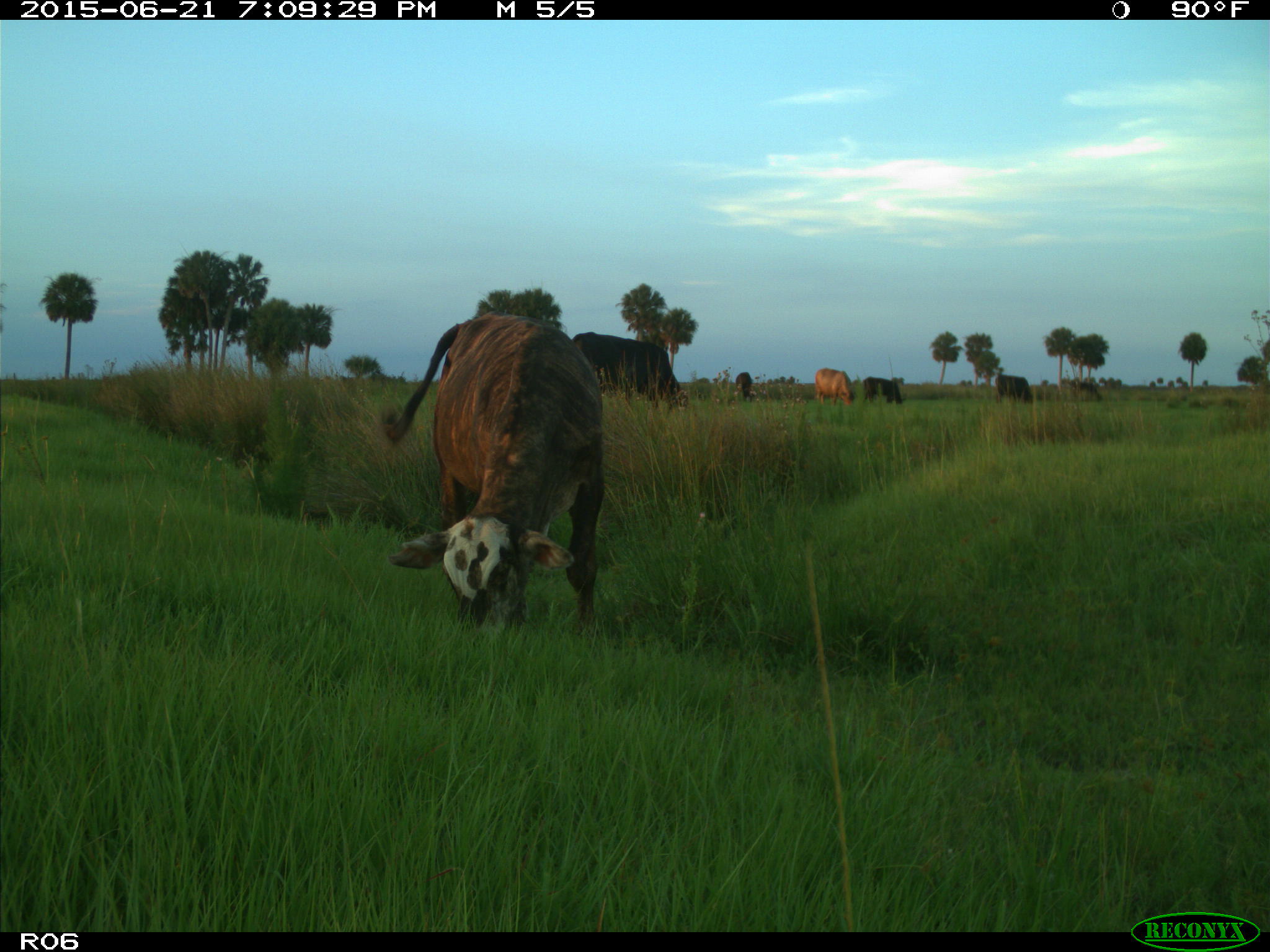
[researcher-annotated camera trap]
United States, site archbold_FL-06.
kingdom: Animalia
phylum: Chordata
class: Mammalia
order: Artiodactyla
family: Bovidae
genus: Bos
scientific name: Bos taurus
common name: domestic cow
Bos taurus (domestic cow).